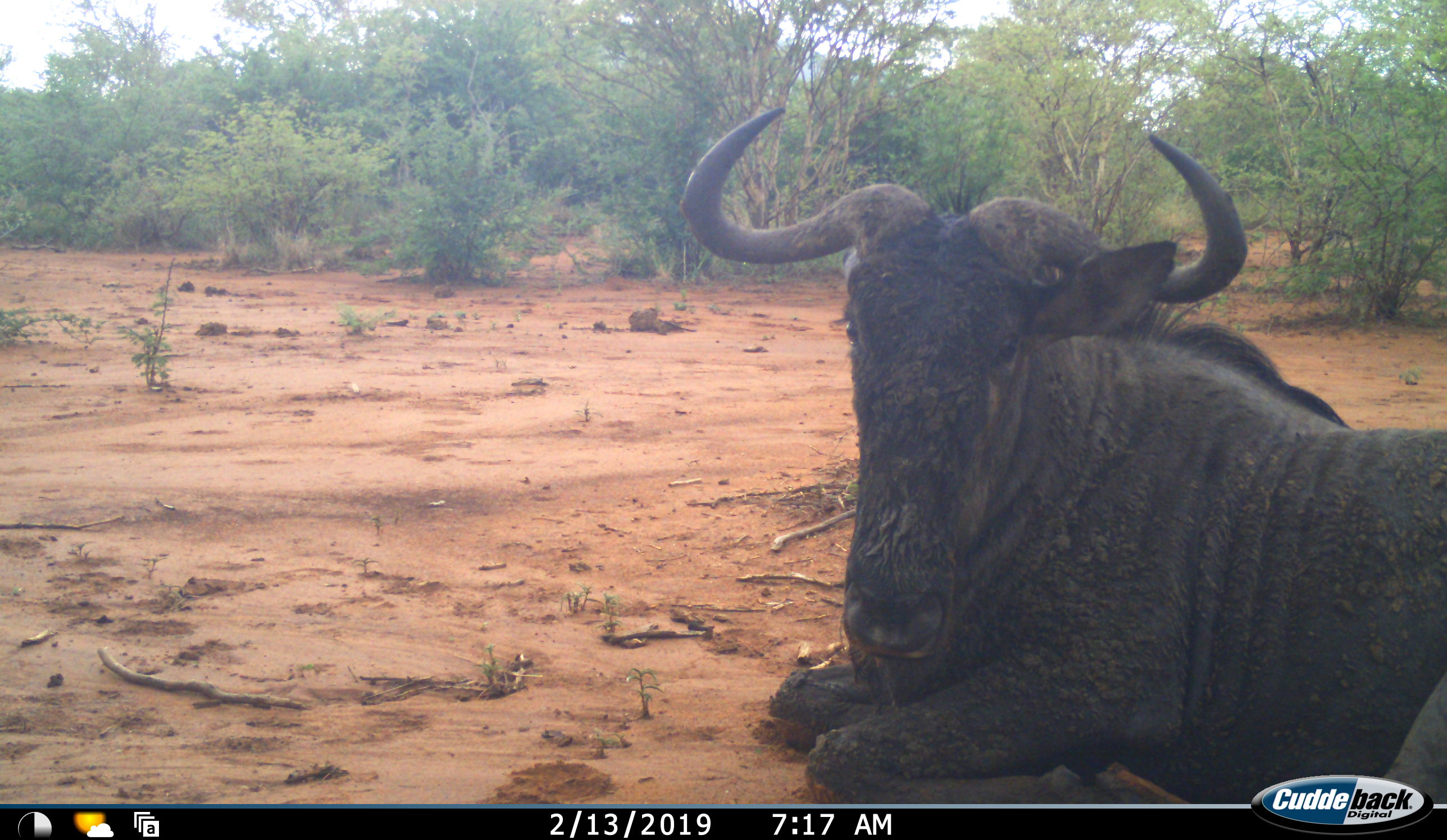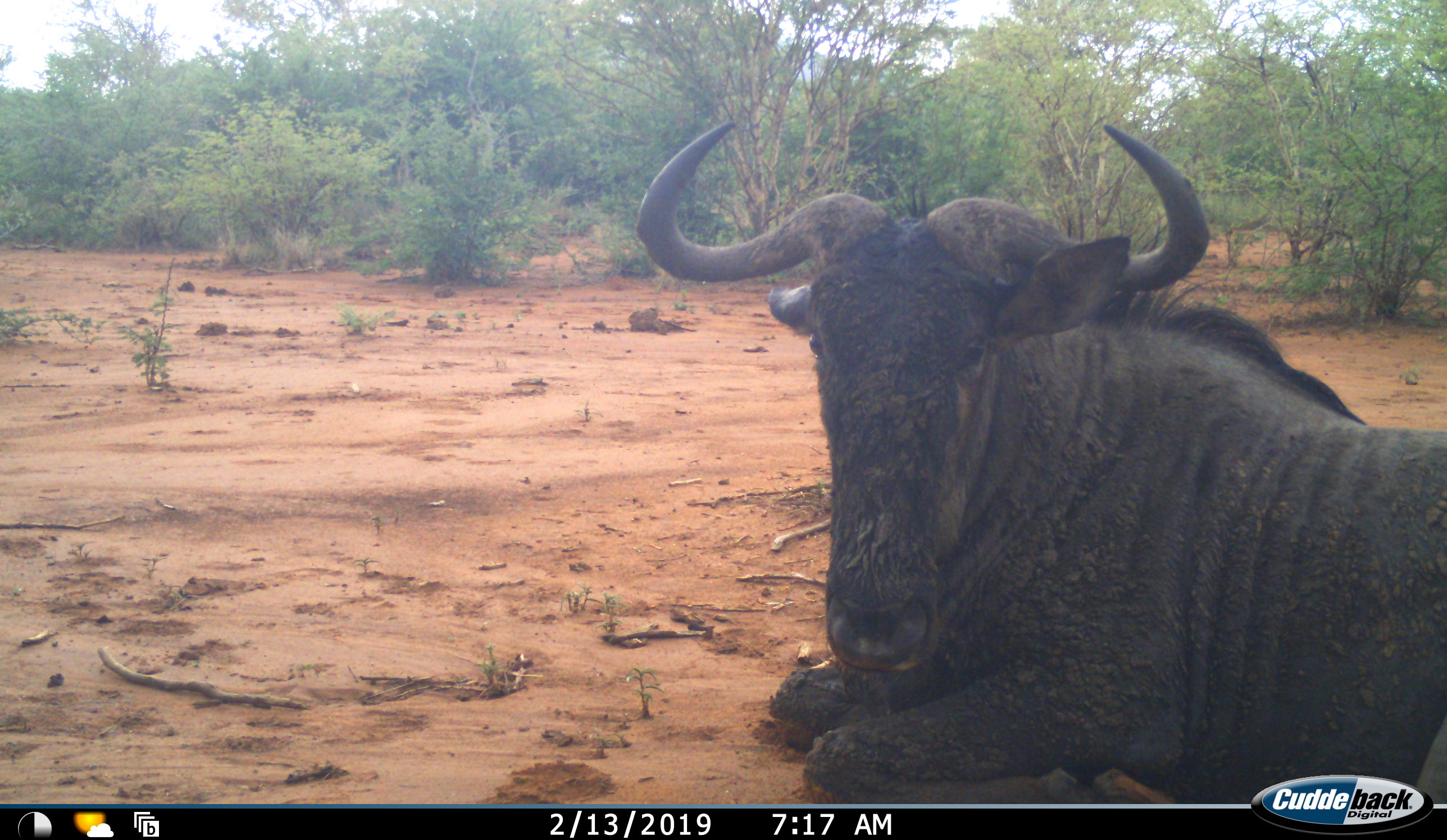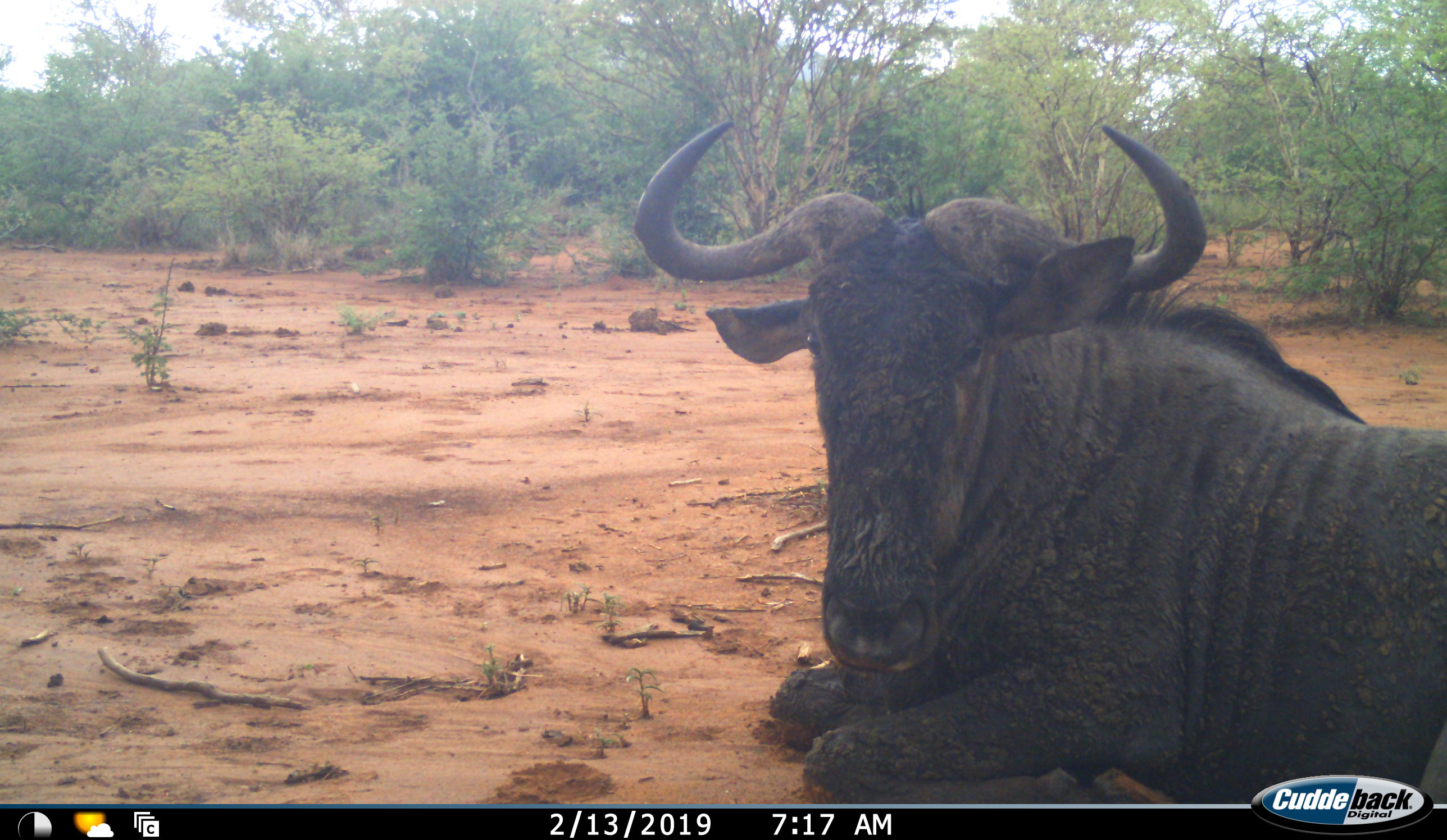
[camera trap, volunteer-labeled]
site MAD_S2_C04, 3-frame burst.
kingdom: Animalia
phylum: Chordata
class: Mammalia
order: Artiodactyla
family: Bovidae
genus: Connochaetes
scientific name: Connochaetes taurinus taurinus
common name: blue wildebeest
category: wildebeestblue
Wildebeestblue (blue wildebeest) (Connochaetes taurinus taurinus), count 1. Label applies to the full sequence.